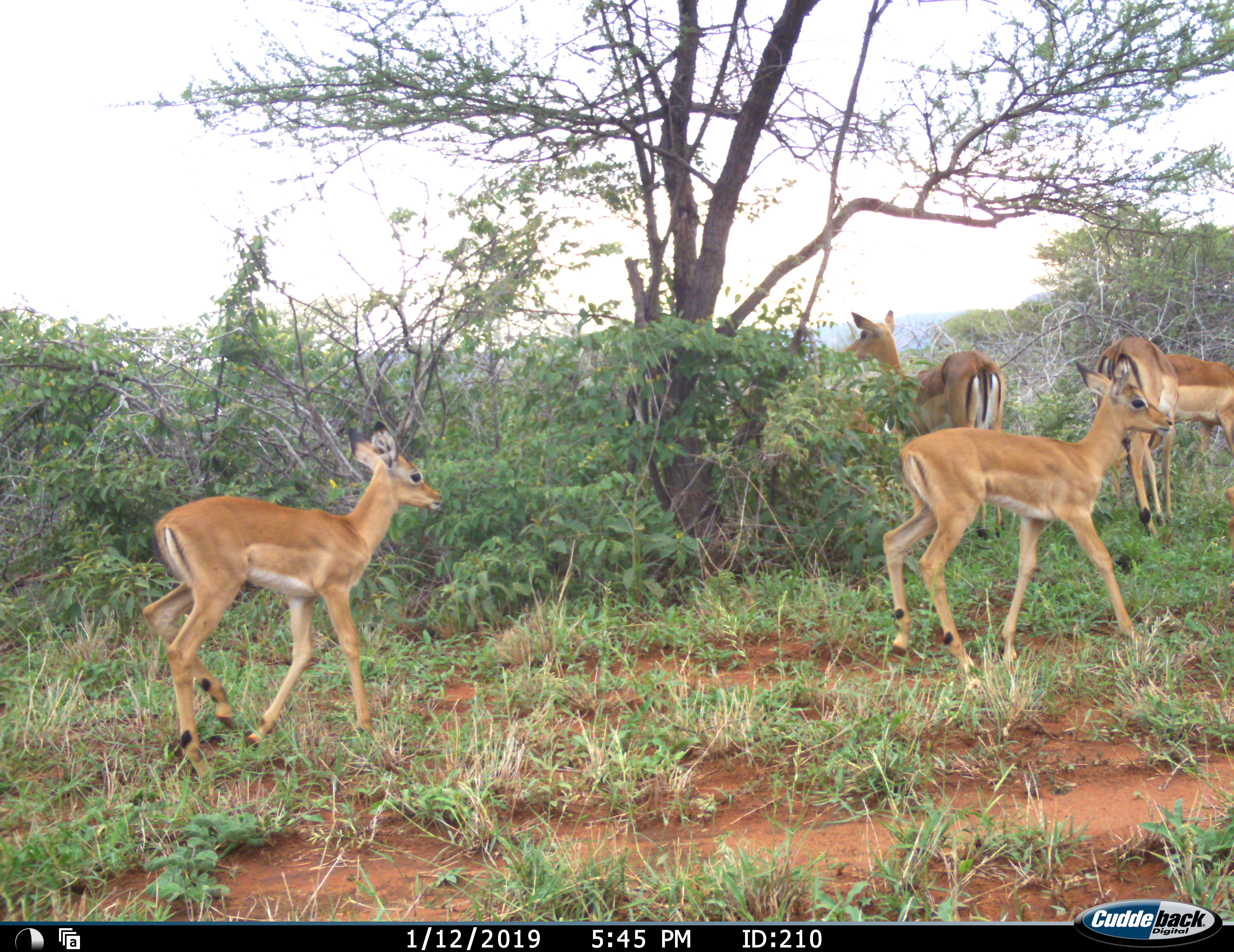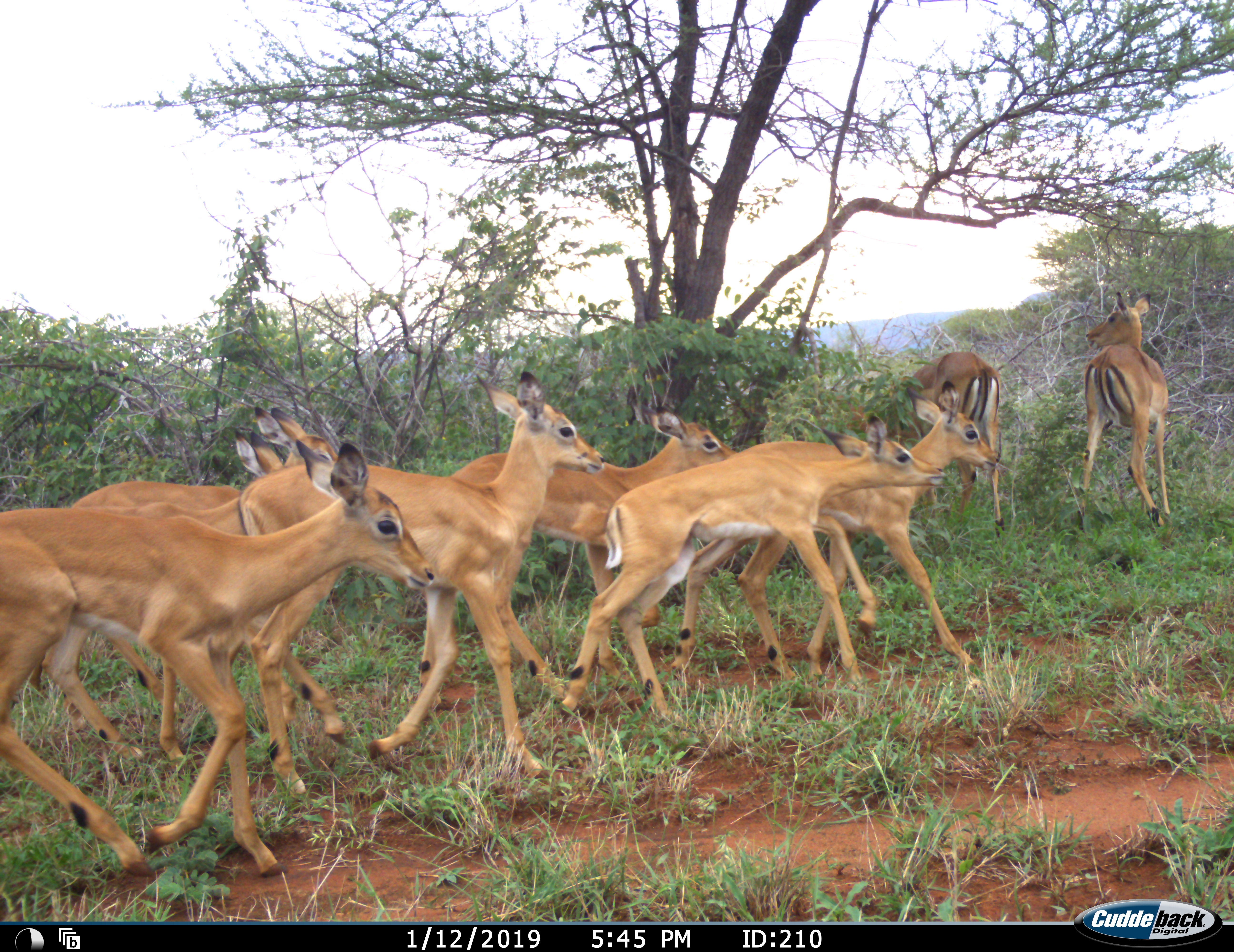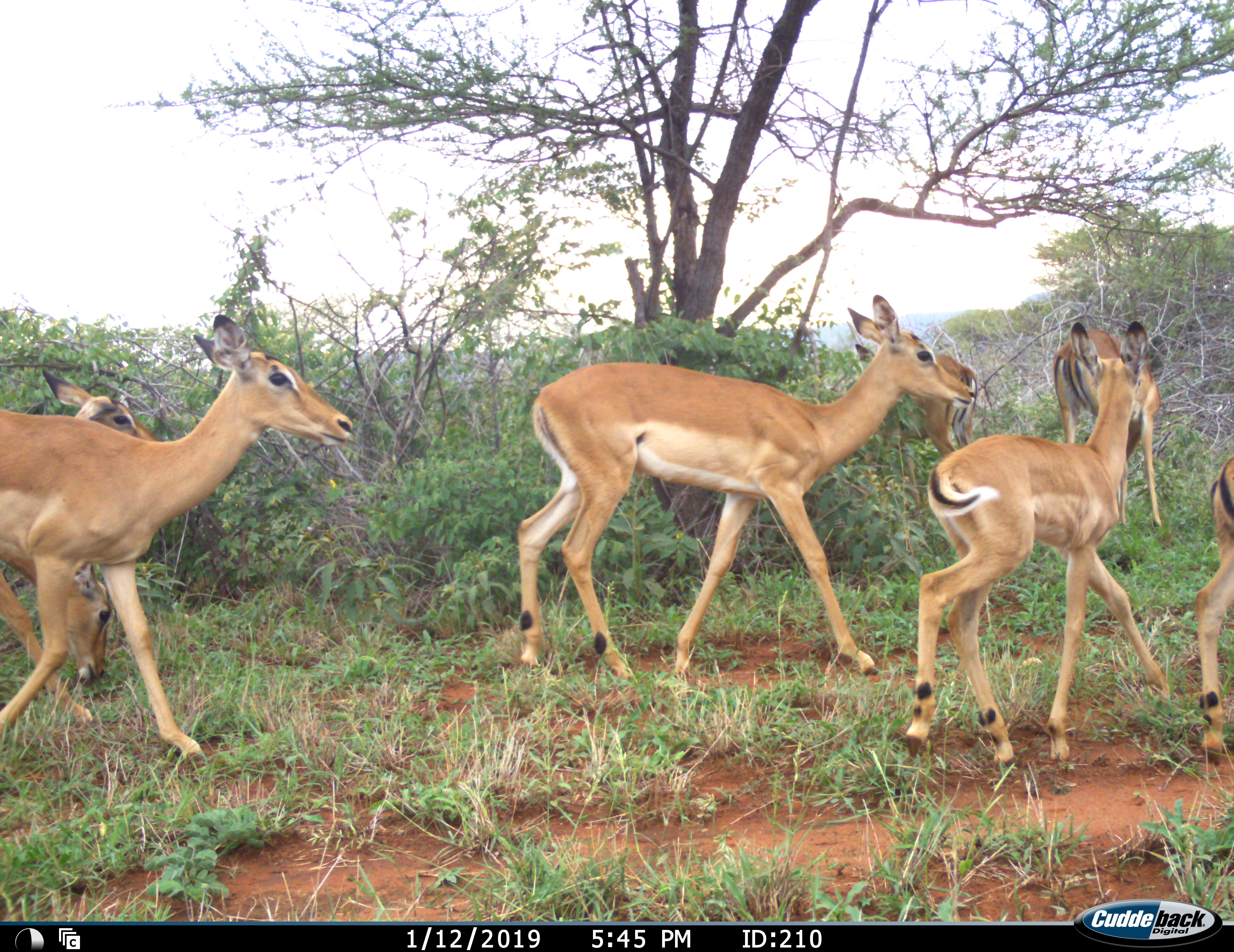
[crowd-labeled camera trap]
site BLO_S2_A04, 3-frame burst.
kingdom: Animalia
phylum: Chordata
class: Mammalia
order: Artiodactyla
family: Bovidae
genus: Aepyceros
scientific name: Aepyceros melampus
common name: impala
Impala (Aepyceros melampus), count 11-50. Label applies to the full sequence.